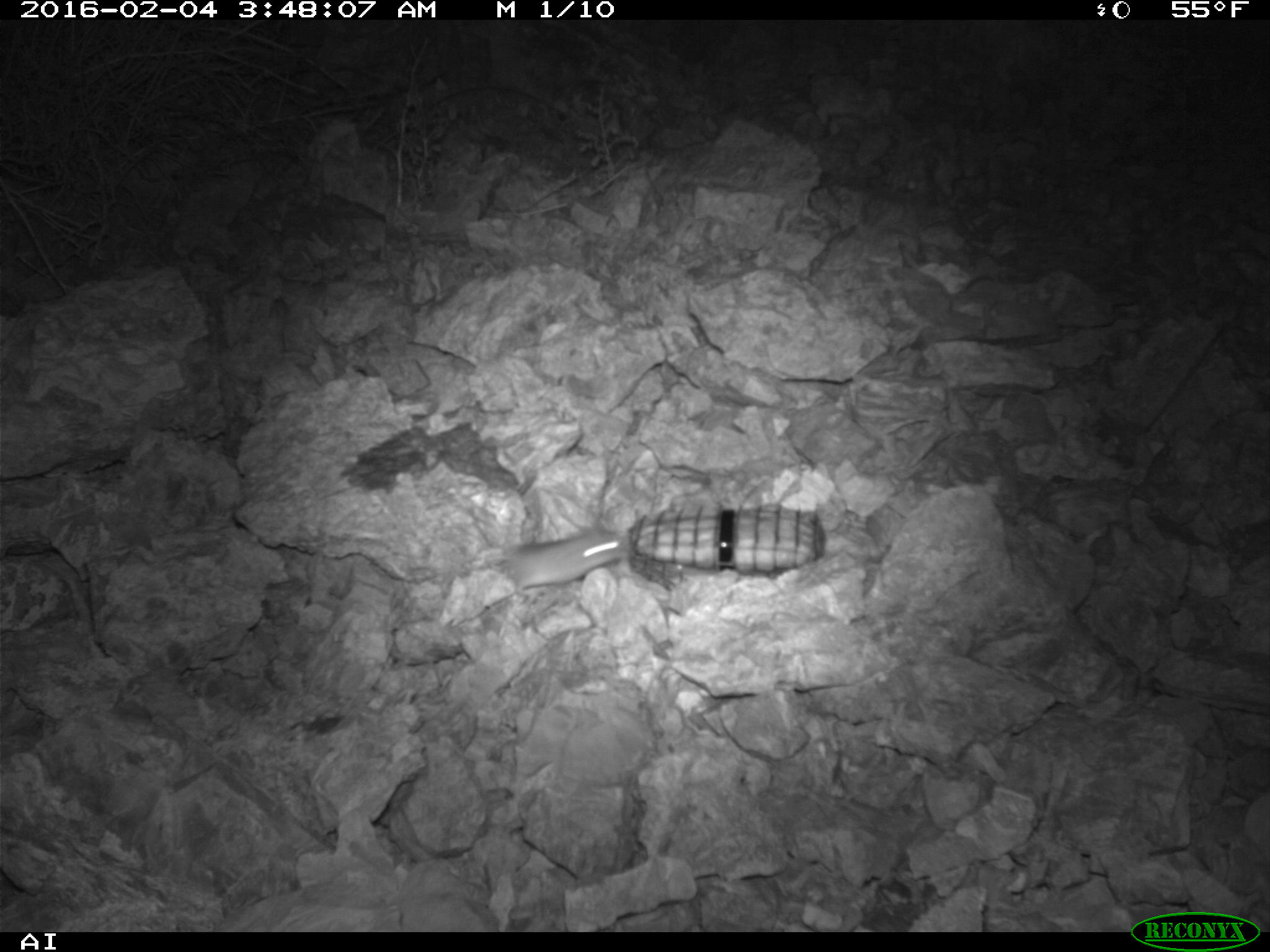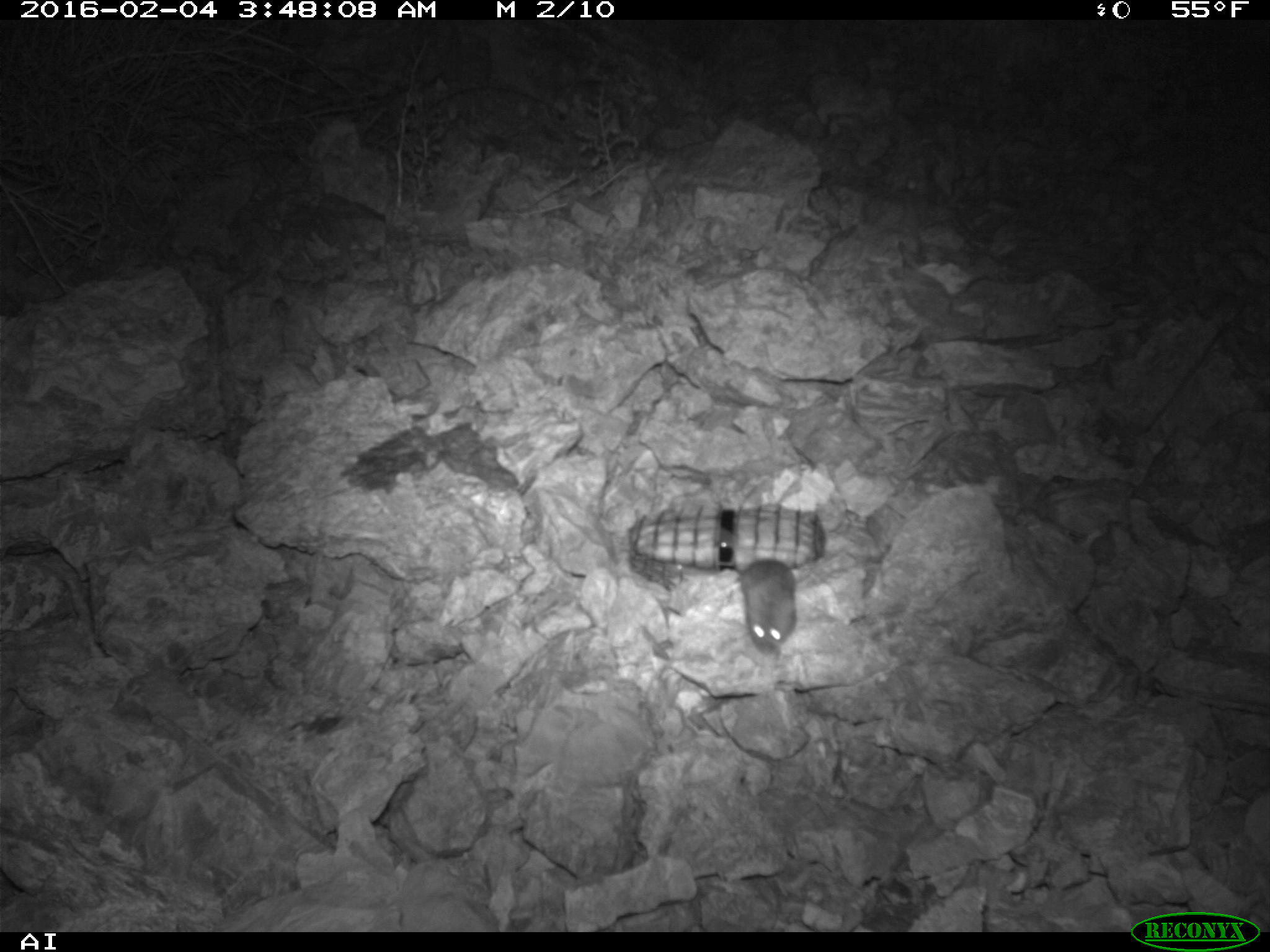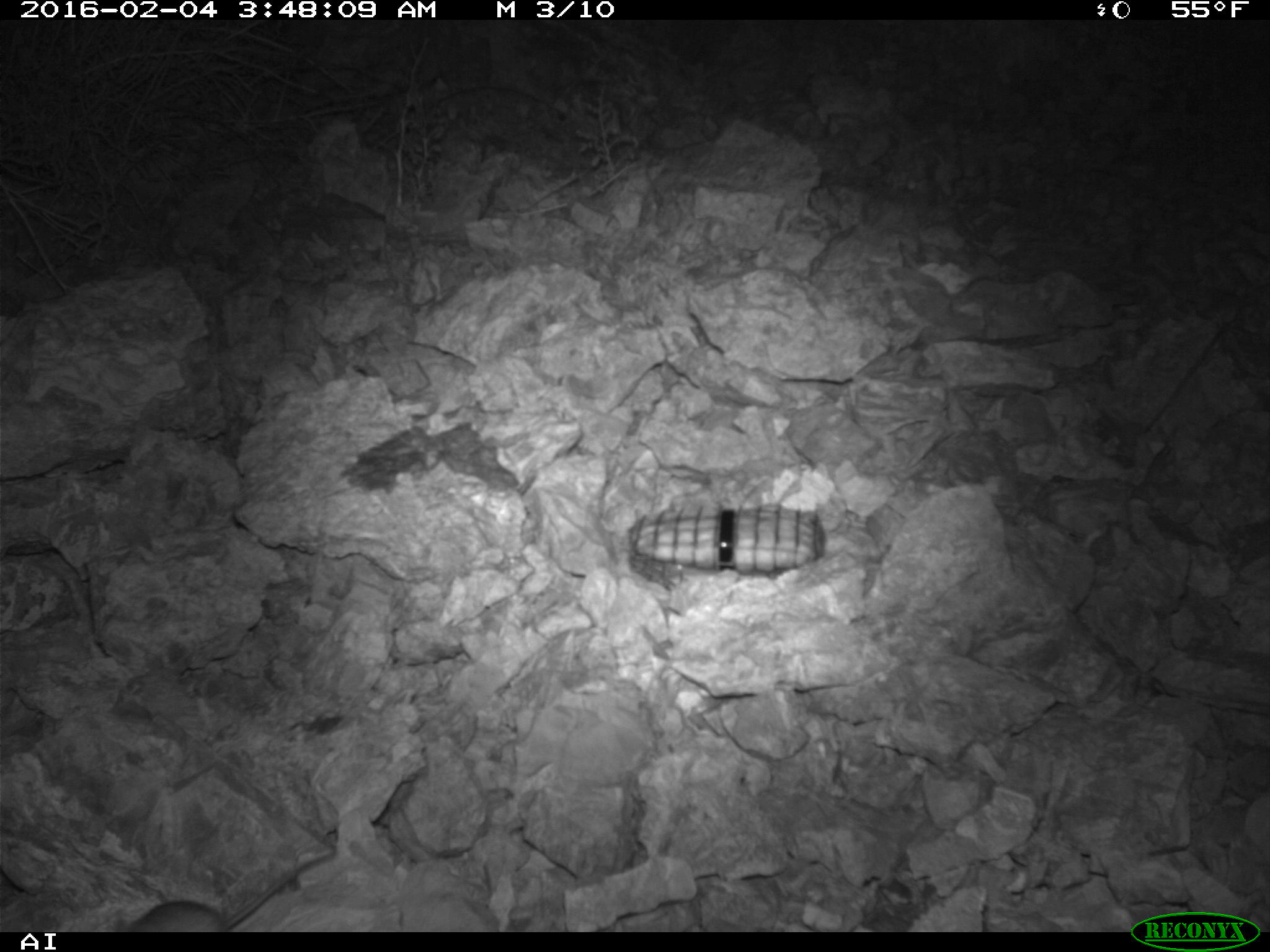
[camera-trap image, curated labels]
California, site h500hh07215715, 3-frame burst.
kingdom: Animalia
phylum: Chordata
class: Mammalia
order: Rodentia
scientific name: Rodentia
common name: rodent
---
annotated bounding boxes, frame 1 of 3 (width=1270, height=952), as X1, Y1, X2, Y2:
rodent: 505, 527, 633, 594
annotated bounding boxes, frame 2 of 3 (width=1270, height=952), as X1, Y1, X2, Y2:
rodent: 738, 557, 796, 655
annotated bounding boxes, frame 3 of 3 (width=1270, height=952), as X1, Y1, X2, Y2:
rodent: 113, 870, 296, 932